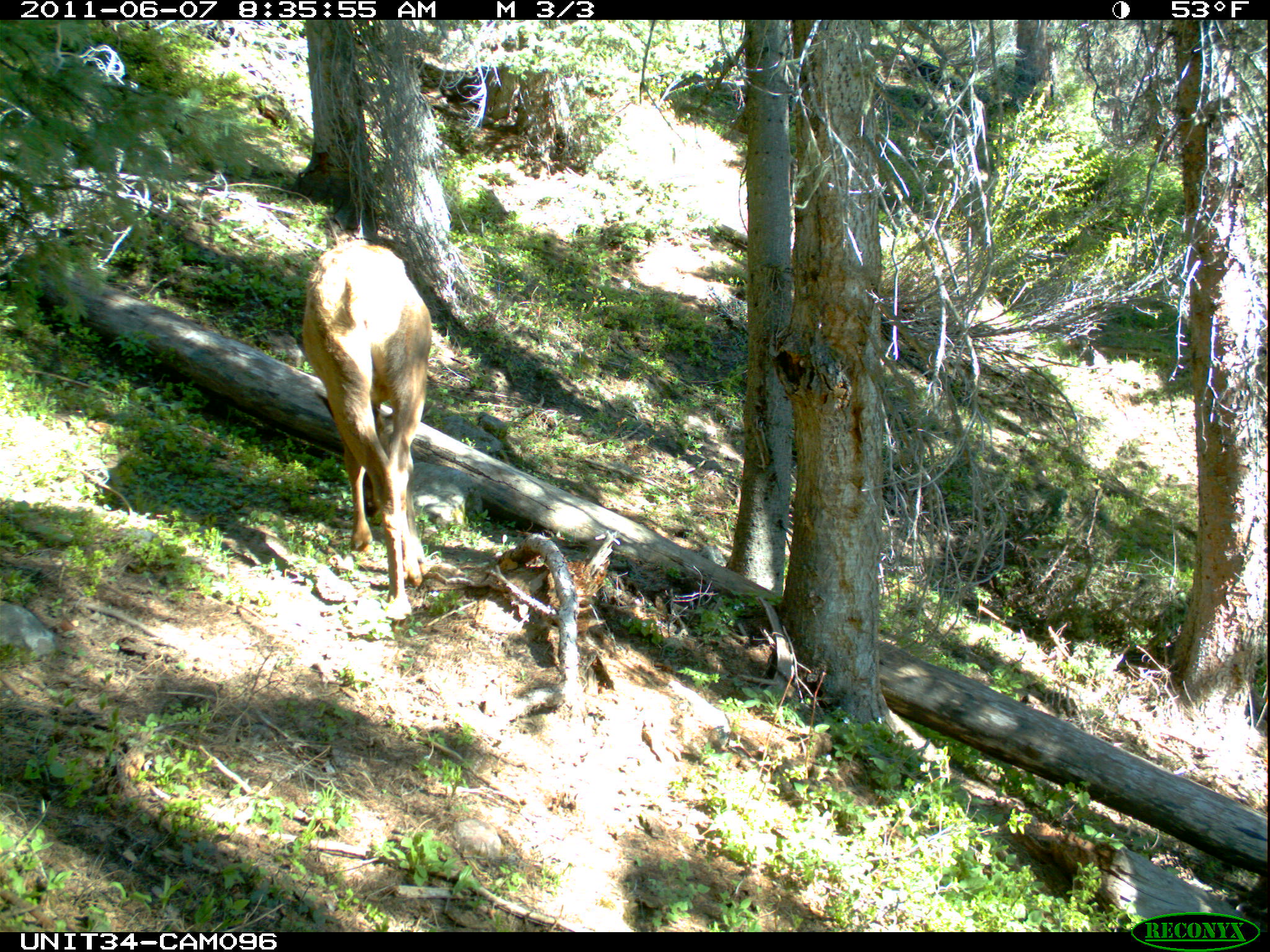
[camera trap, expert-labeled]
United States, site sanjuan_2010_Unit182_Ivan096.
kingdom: Animalia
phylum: Chordata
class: Mammalia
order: Artiodactyla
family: Cervidae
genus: Cervus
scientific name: Cervus elaphus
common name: red deer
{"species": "Cervus elaphus (red deer)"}